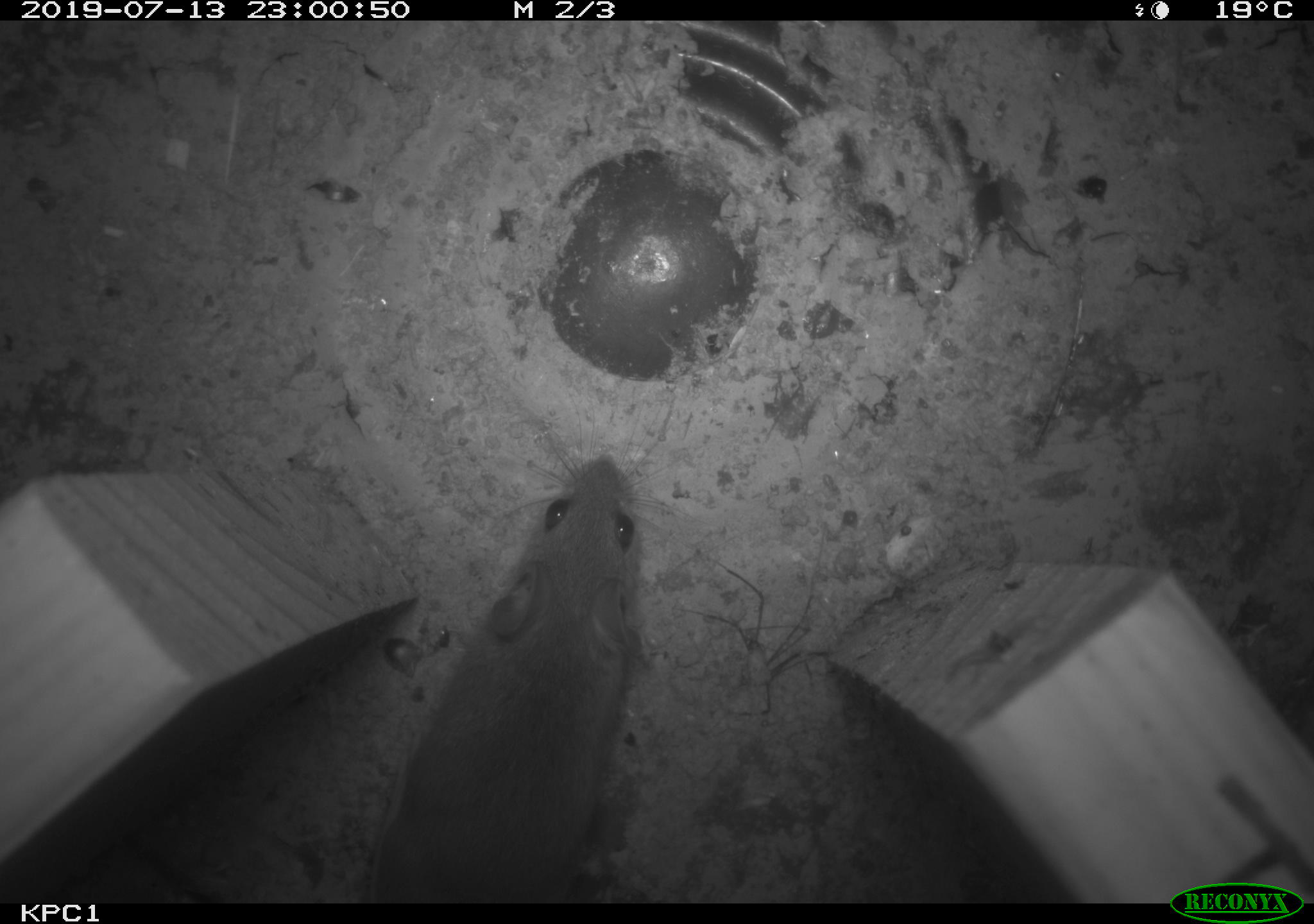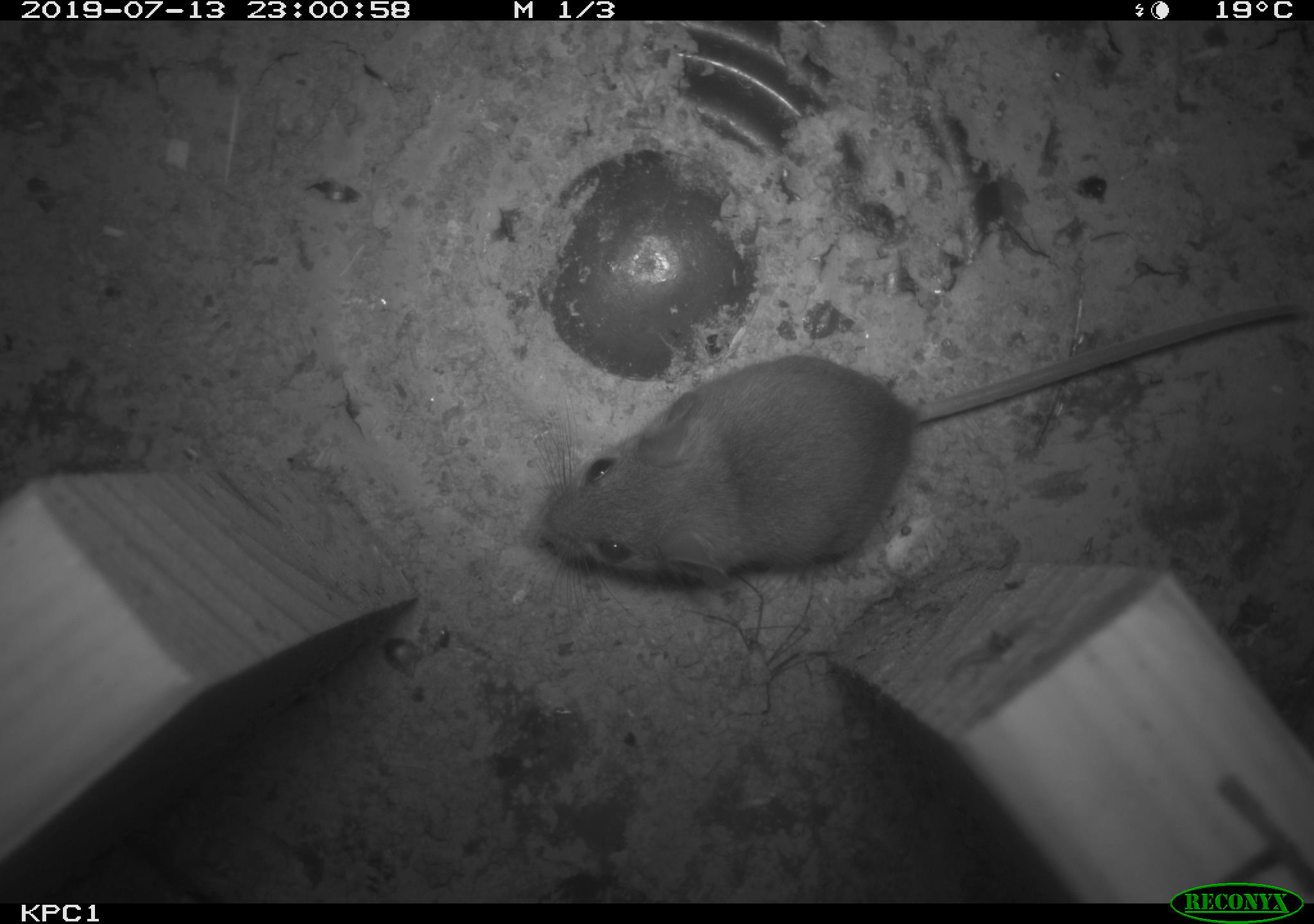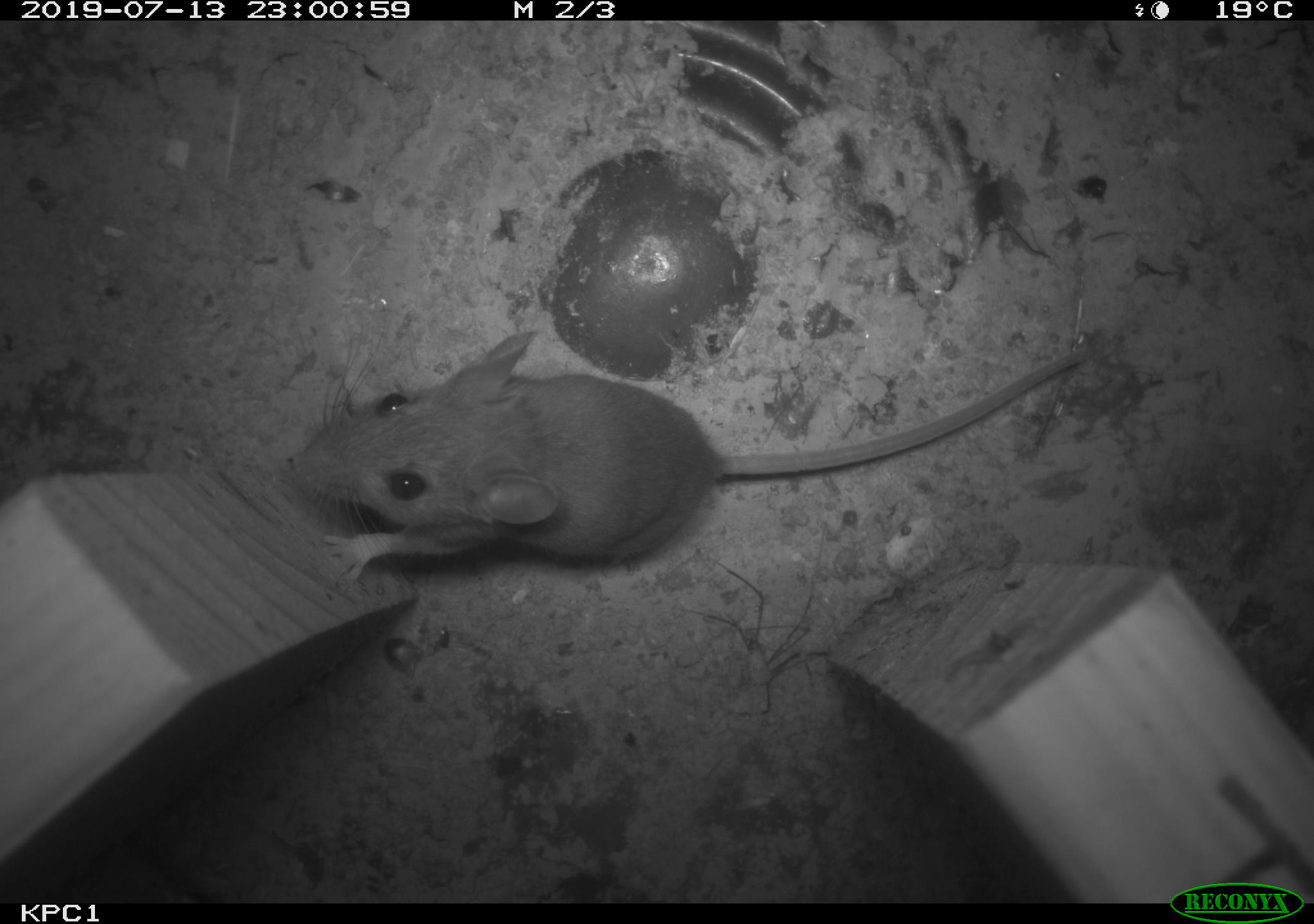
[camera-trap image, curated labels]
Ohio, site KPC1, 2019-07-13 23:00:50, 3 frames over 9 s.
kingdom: Animalia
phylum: Chordata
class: Mammalia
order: Rodentia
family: Cricetidae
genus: Peromyscus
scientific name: Peromyscus leucopus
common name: white-footed mouse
White-footed mouse (Peromyscus leucopus).